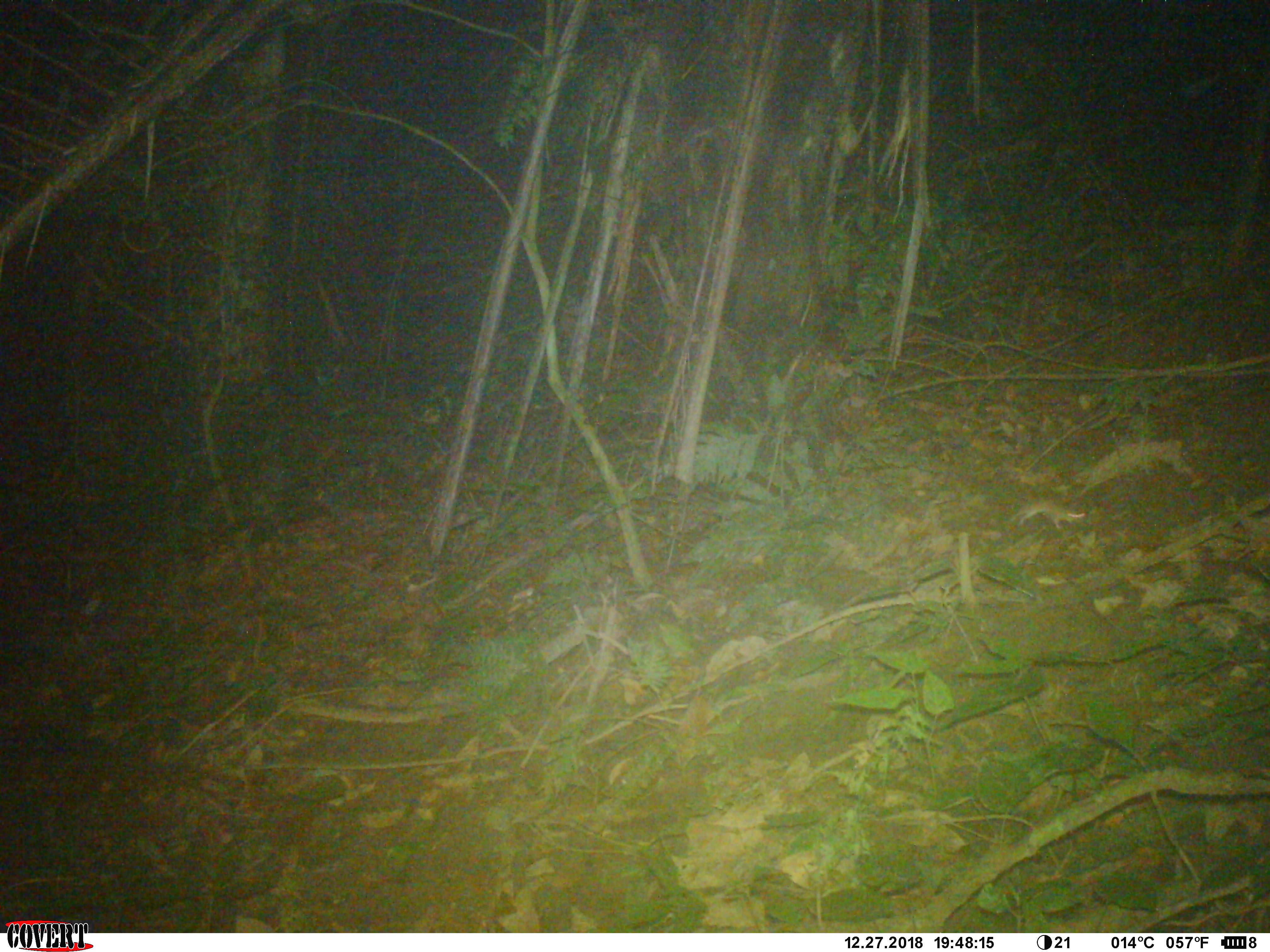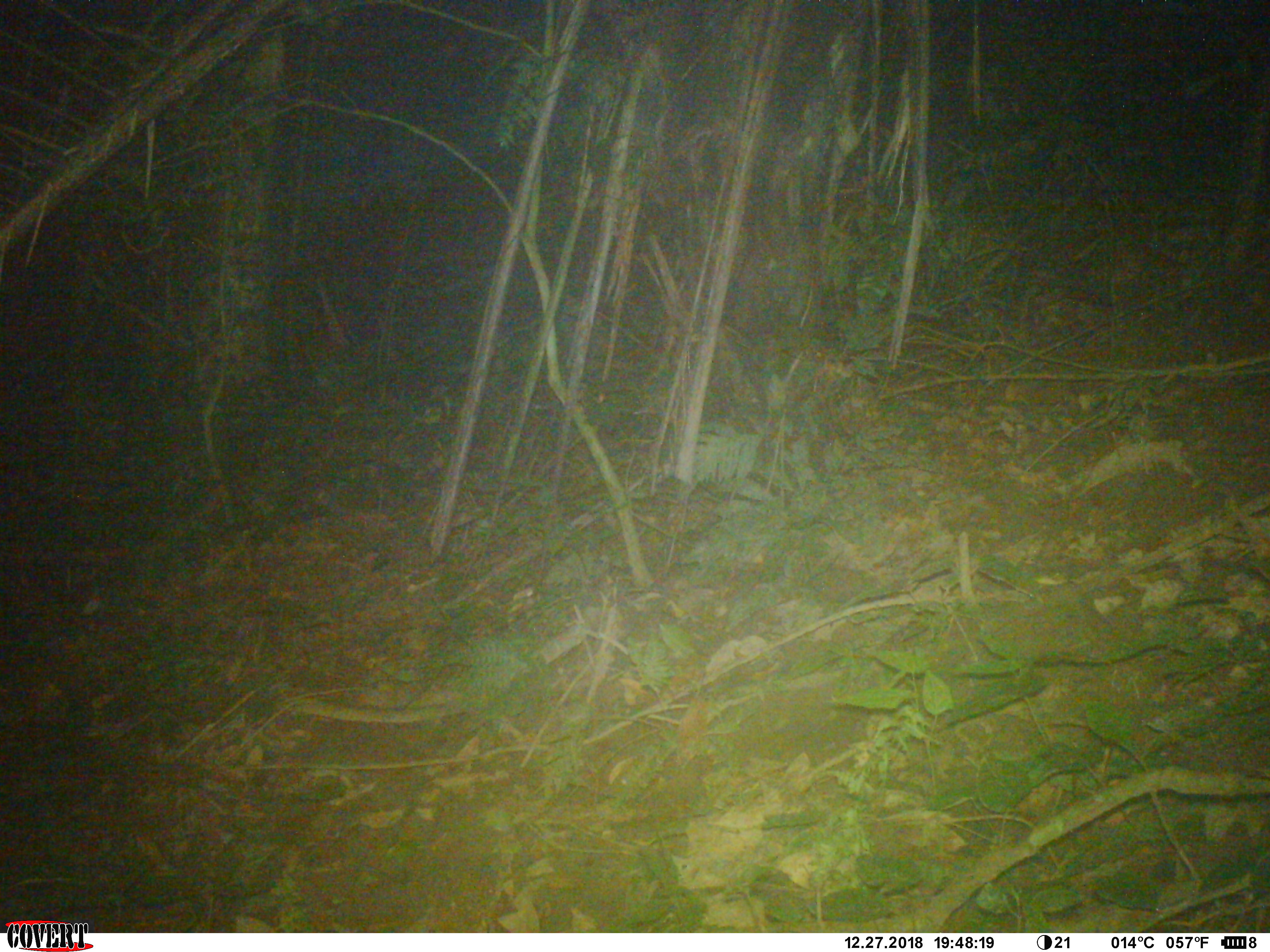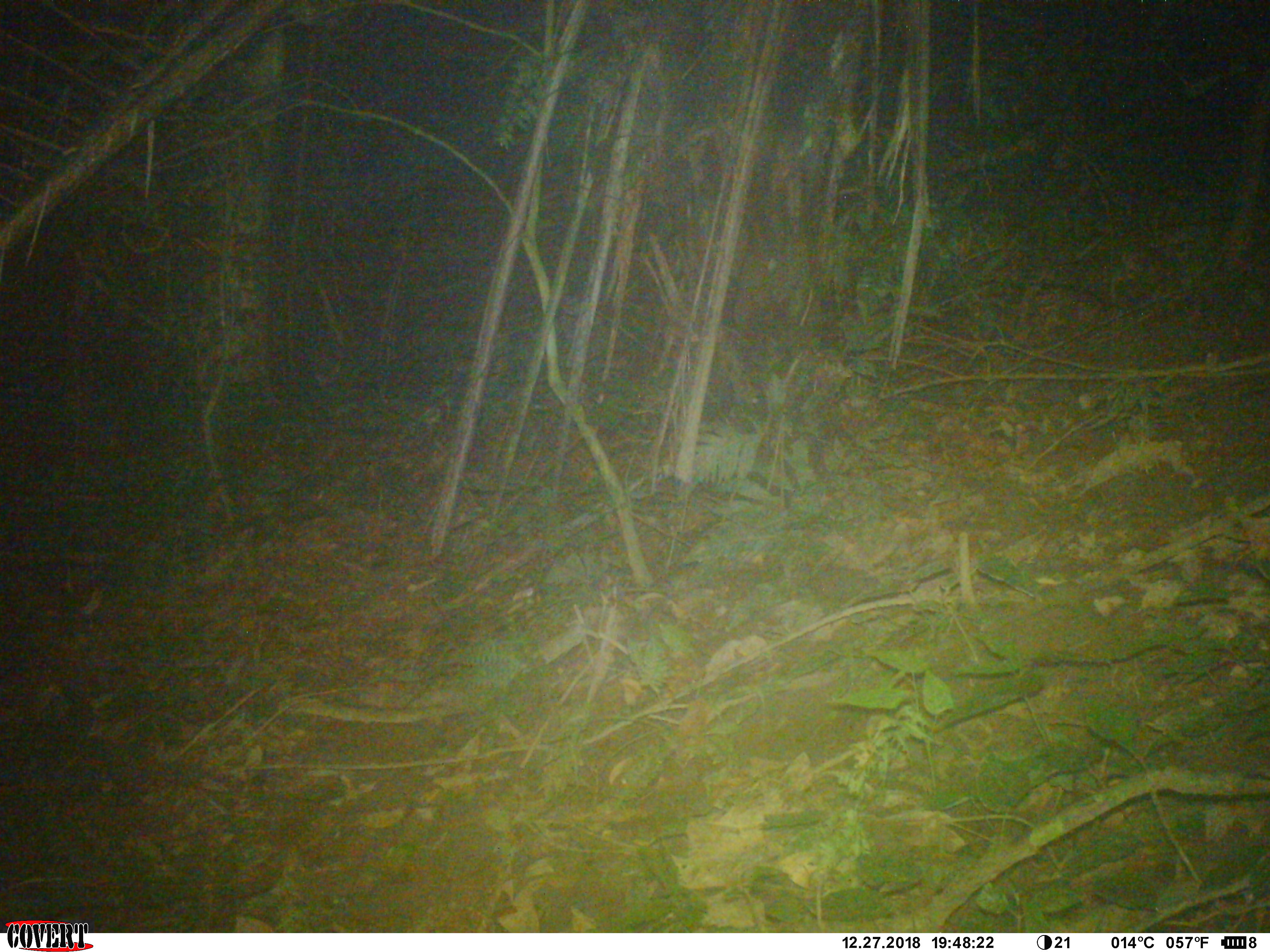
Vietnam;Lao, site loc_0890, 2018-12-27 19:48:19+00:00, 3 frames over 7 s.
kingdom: Animalia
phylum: Chordata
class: Mammalia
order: Rodentia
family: Muridae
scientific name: Muridae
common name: old-world mice and rats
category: unidentified murid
Unidentified murid (old-world mice and rats) (Muridae). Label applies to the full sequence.